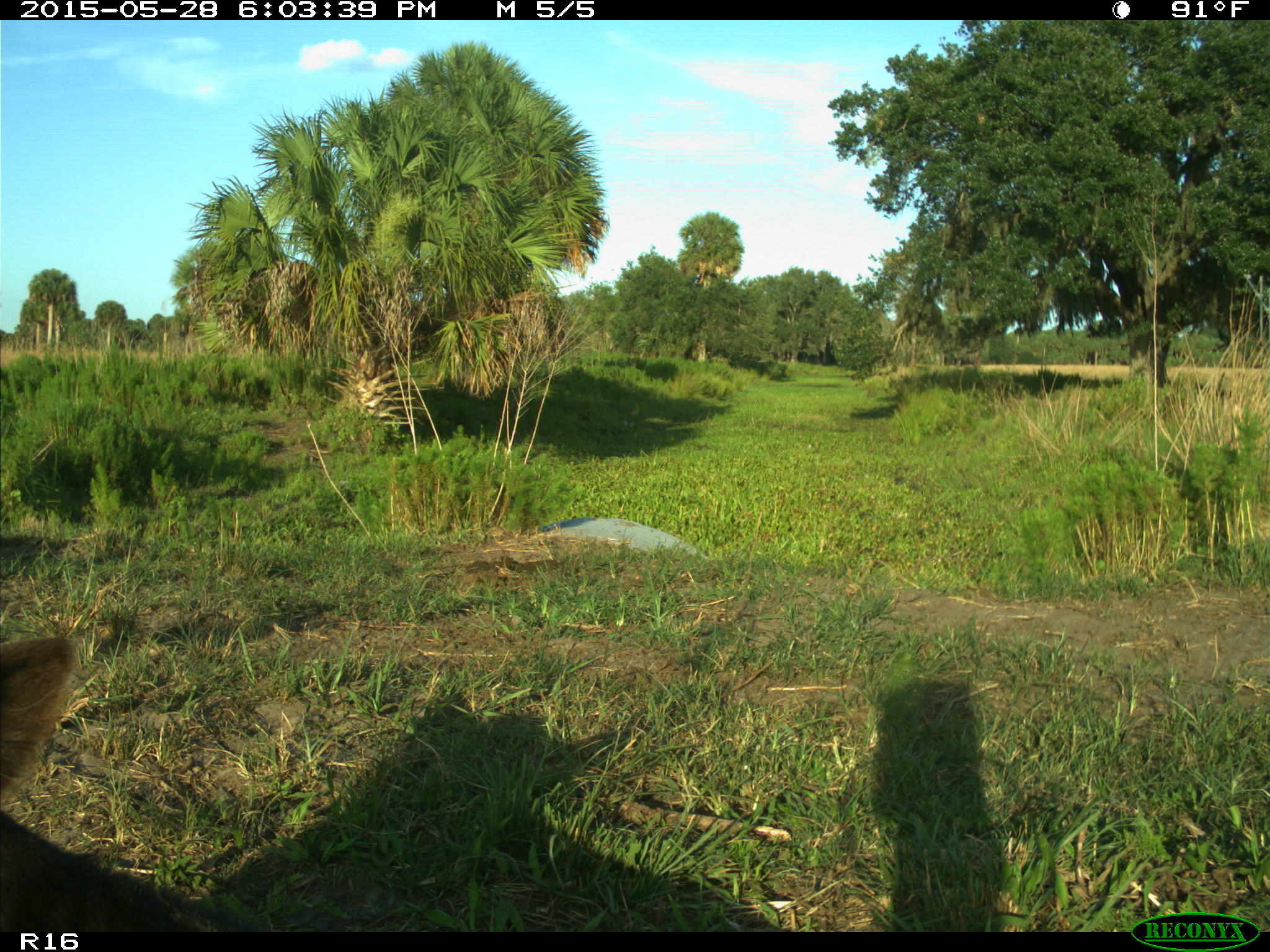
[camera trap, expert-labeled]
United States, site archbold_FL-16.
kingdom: Animalia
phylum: Chordata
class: Mammalia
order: Artiodactyla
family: Bovidae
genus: Bos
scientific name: Bos taurus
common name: domestic cow